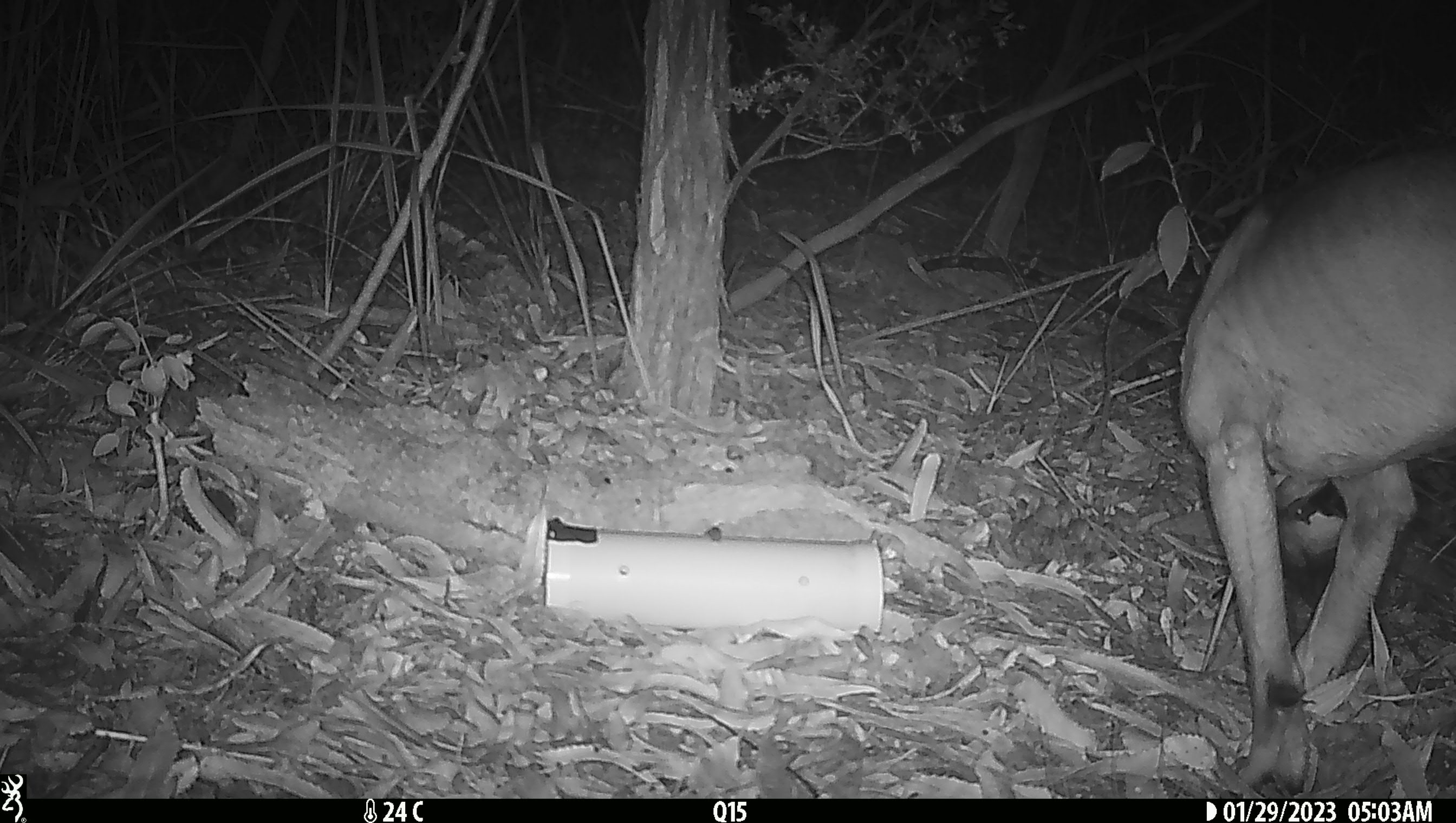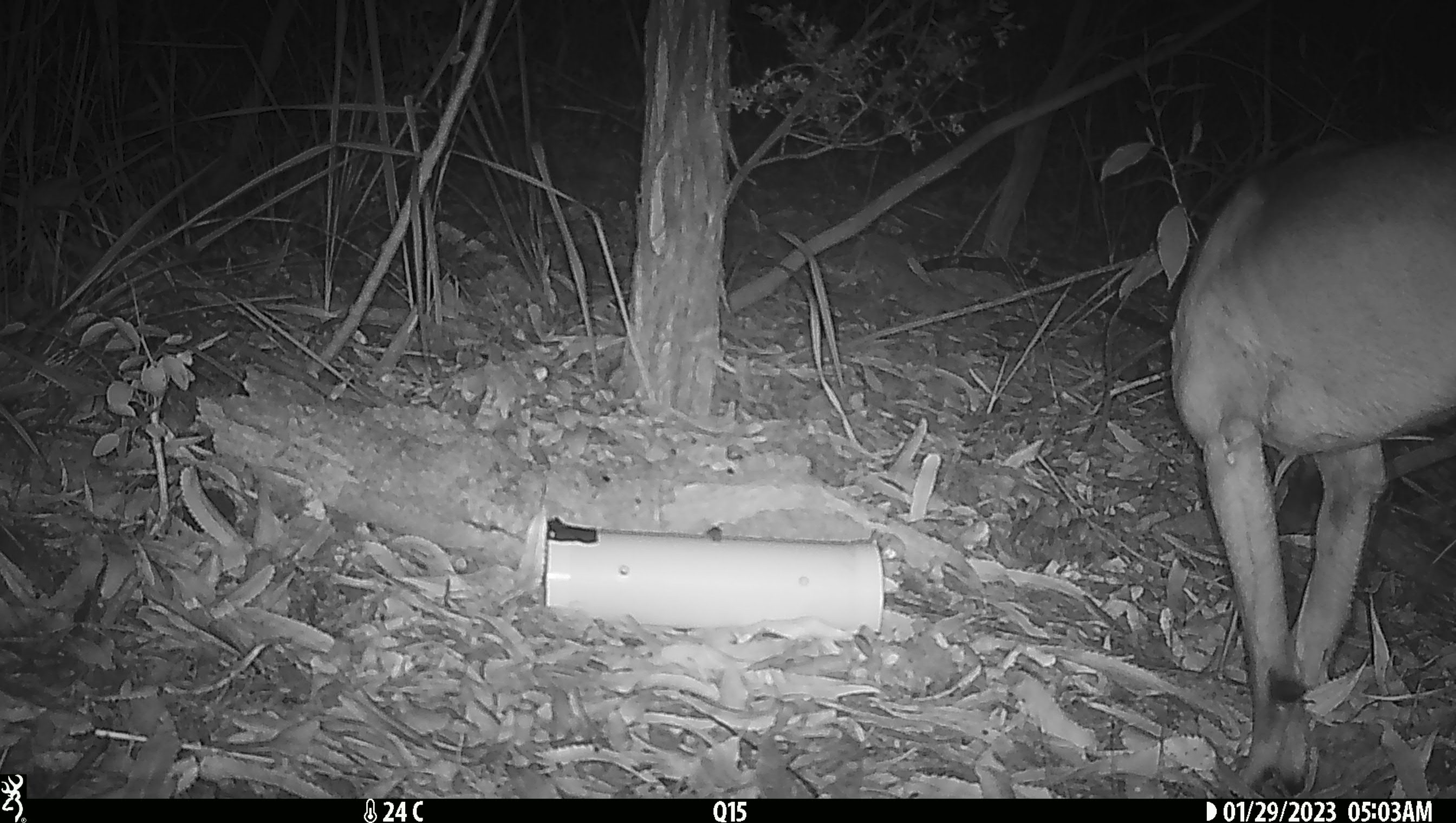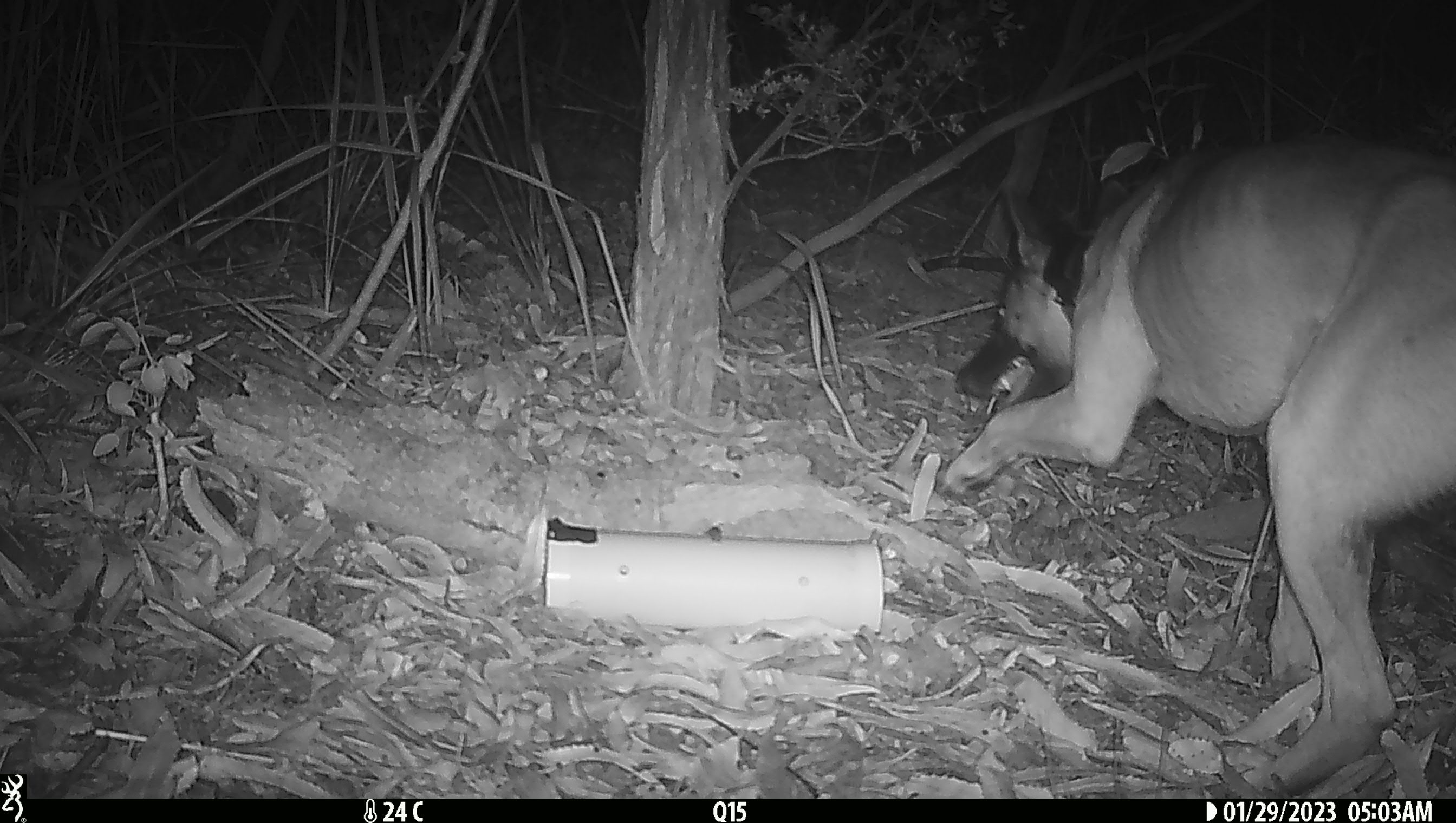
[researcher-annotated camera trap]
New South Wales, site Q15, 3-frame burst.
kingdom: Animalia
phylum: Chordata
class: Mammalia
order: Carnivora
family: Canidae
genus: Canis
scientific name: Canis familiaris dingo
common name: dingo